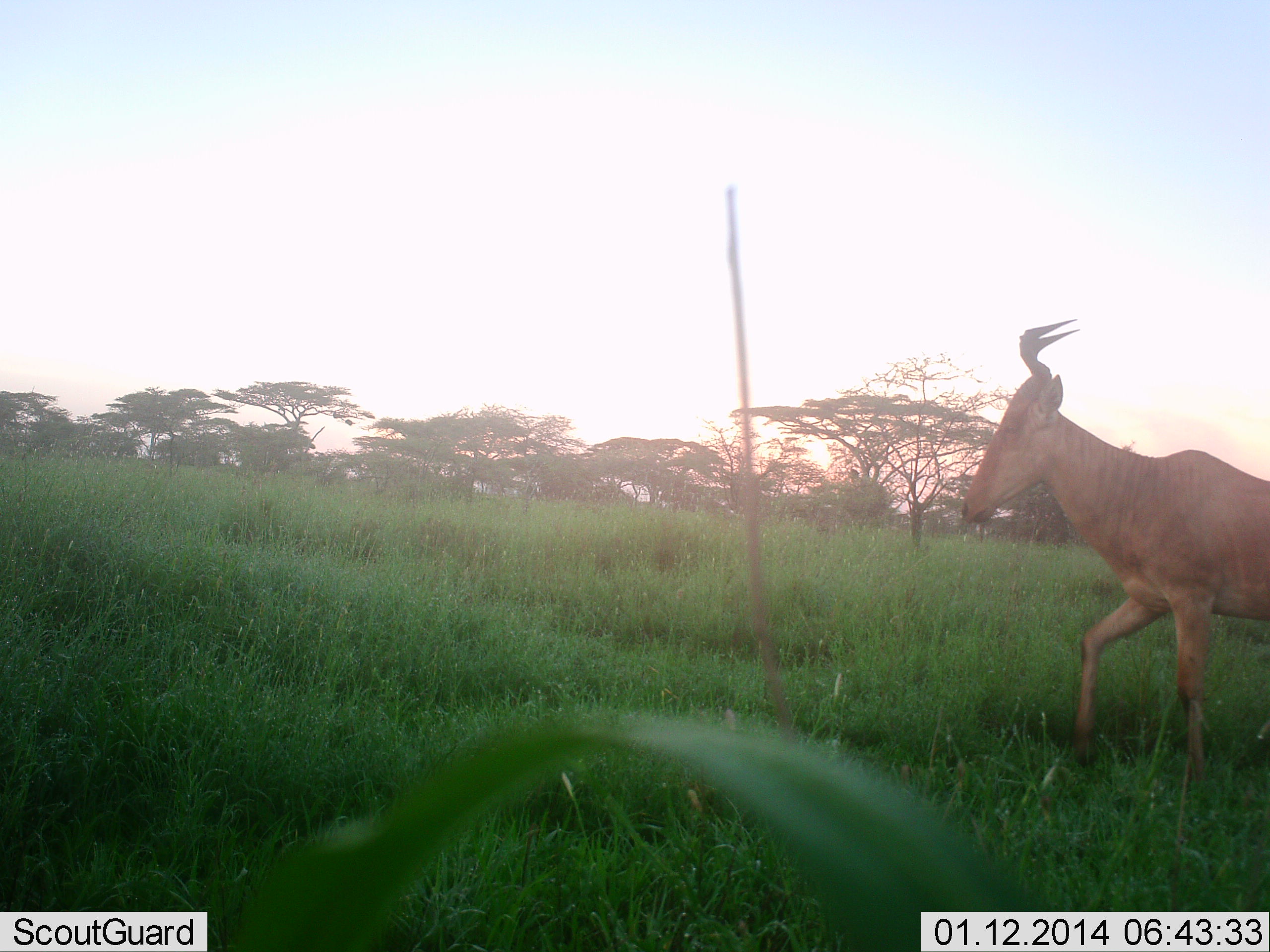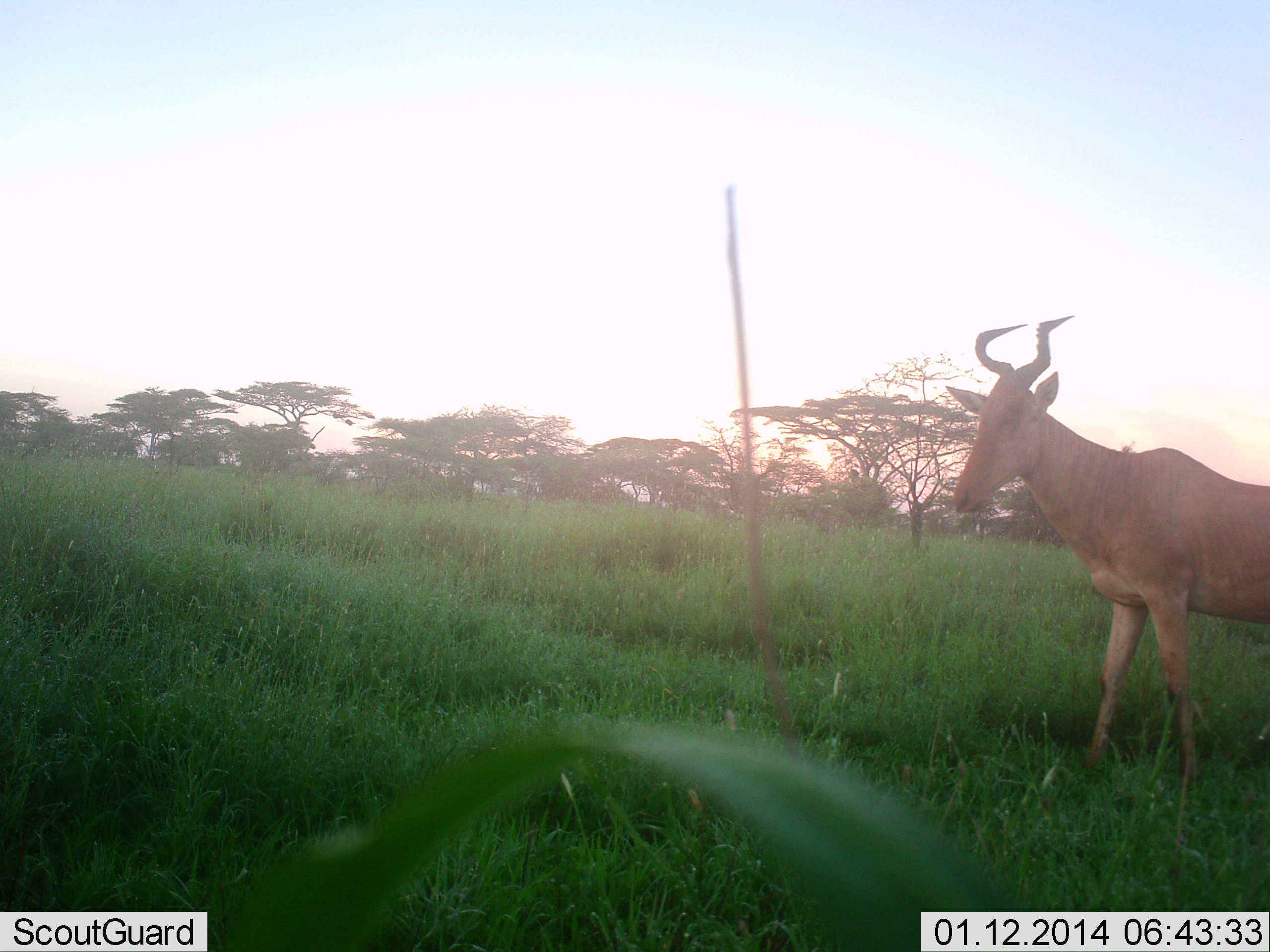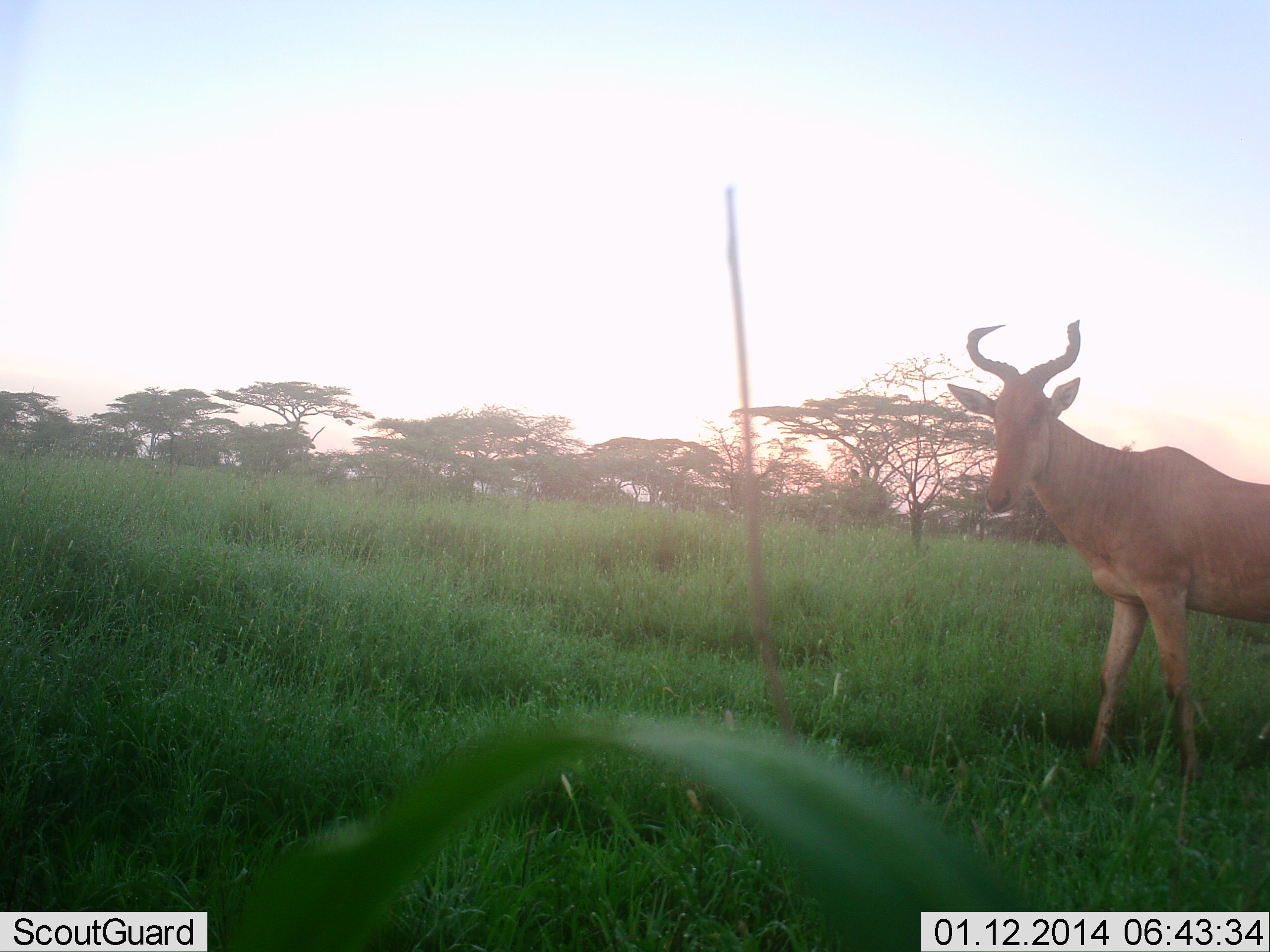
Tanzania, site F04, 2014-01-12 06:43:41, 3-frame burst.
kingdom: Animalia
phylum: Chordata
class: Mammalia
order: Artiodactyla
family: Bovidae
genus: Alcelaphus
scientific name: Alcelaphus buselaphus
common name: hartebeest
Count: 1.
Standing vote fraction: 80%.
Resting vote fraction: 0%.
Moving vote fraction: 20%.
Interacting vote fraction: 0%.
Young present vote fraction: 0%.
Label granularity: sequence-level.